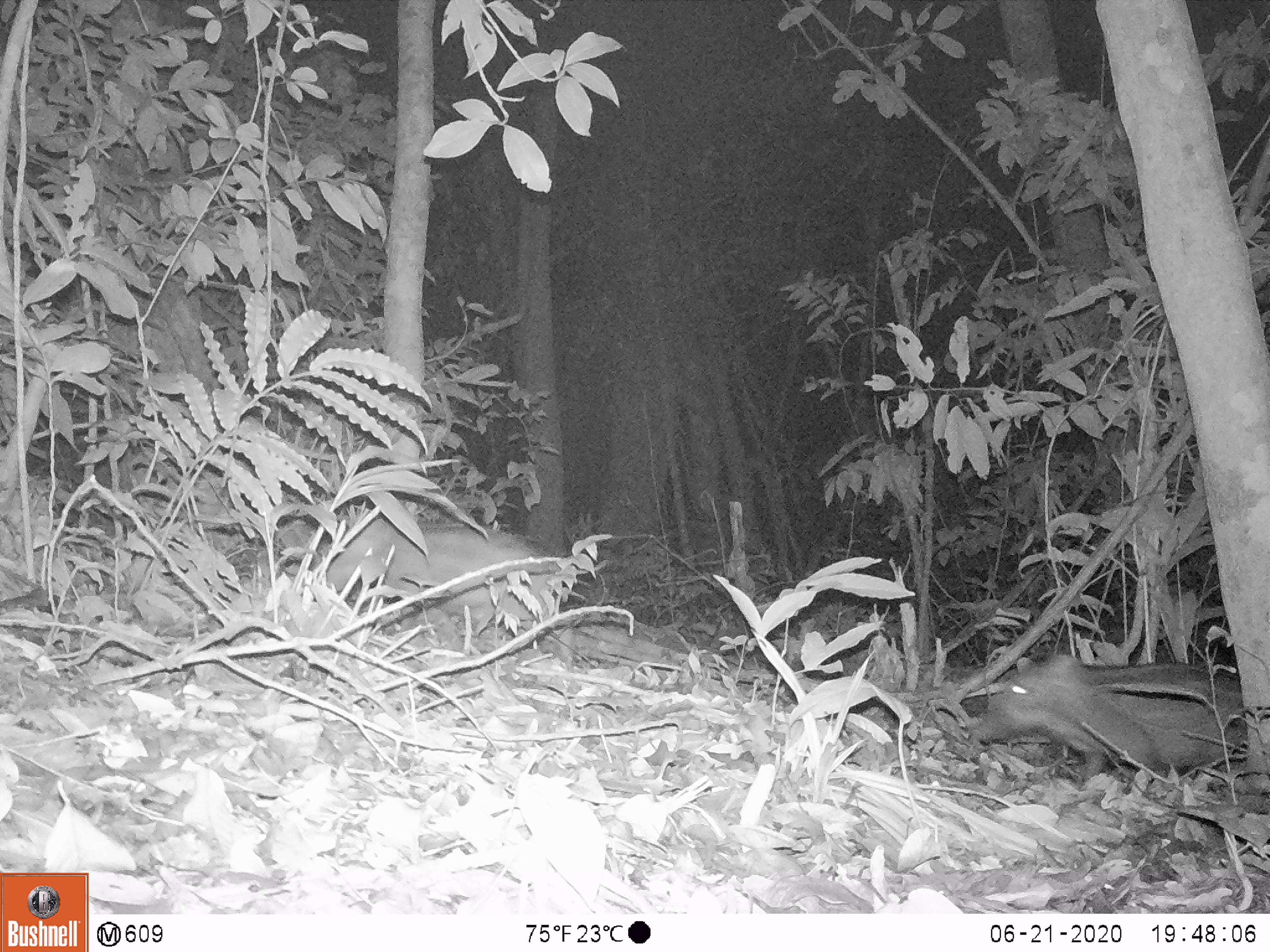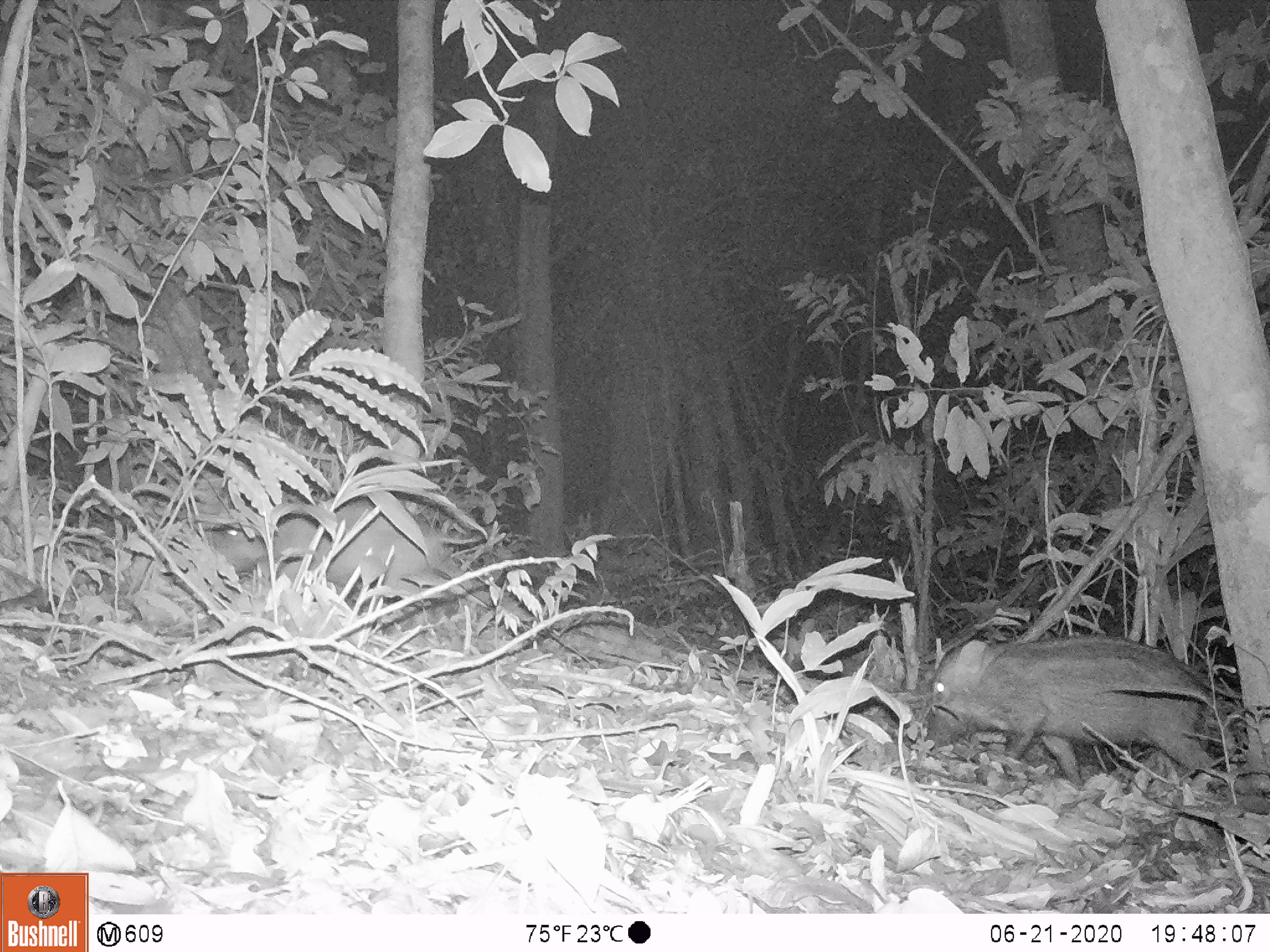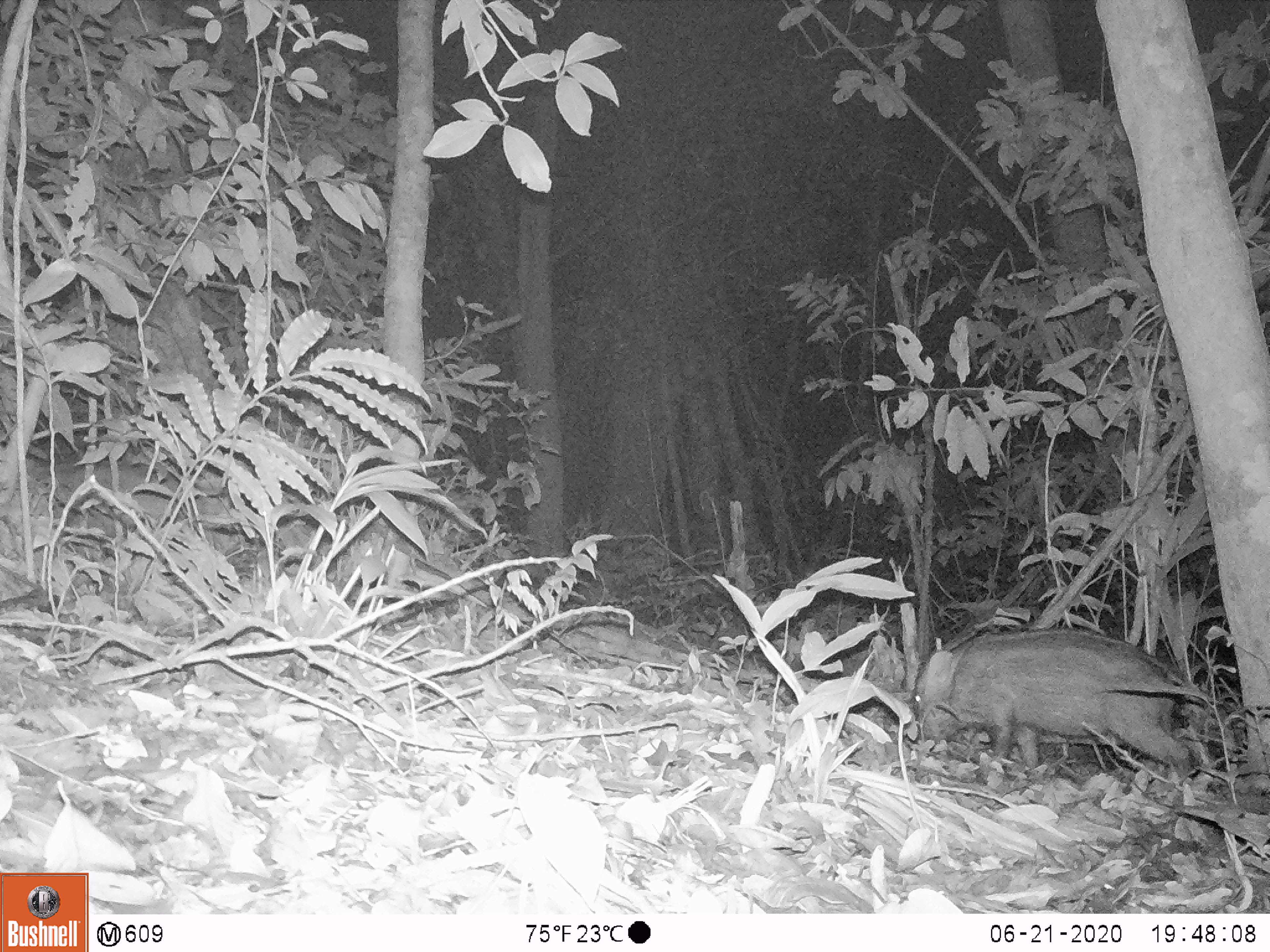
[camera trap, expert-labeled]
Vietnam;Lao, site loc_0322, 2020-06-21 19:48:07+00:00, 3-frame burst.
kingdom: Animalia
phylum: Chordata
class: Mammalia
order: Artiodactyla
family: Suidae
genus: Sus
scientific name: Sus scrofa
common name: eurasian wild pig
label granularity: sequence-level